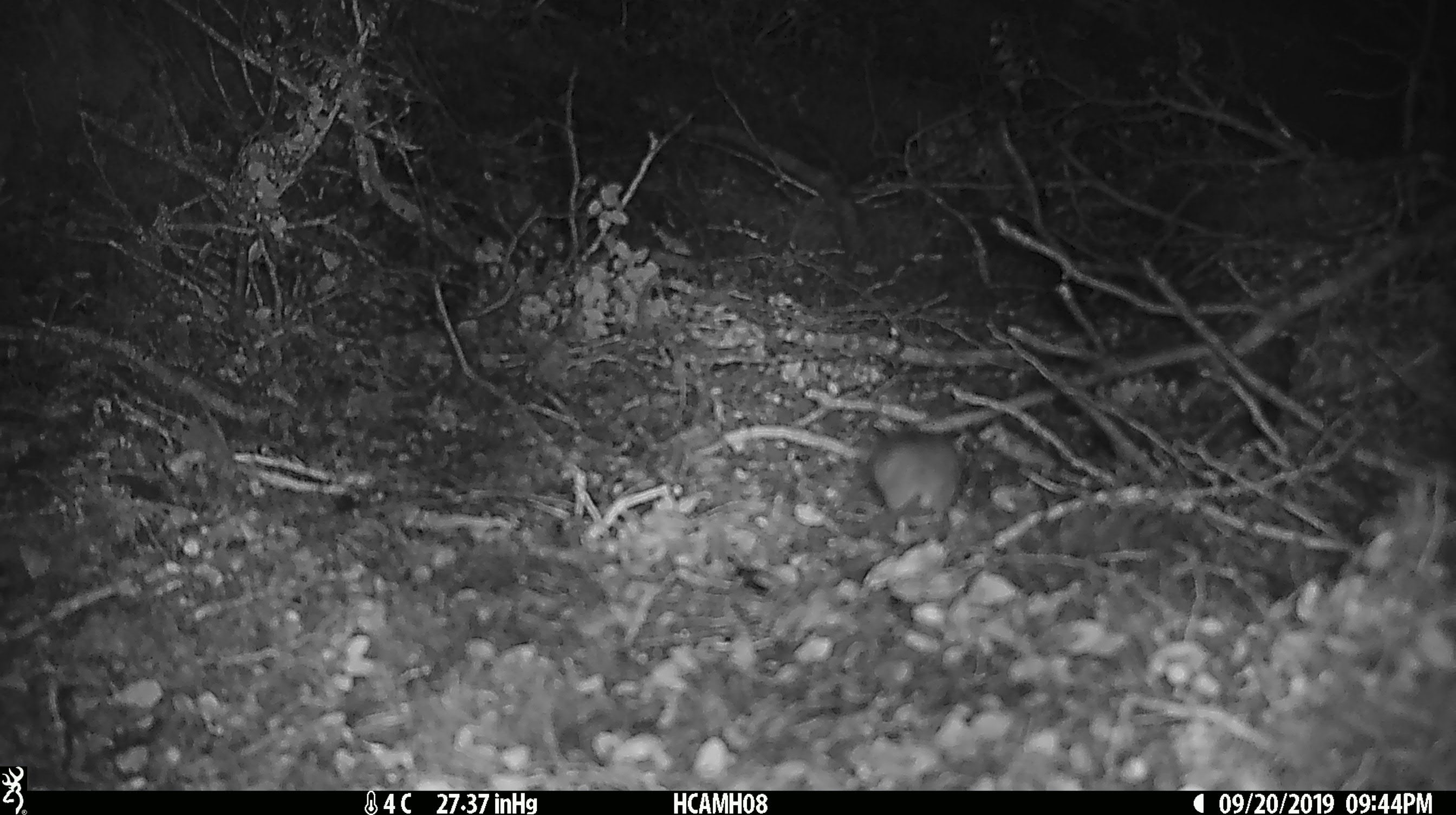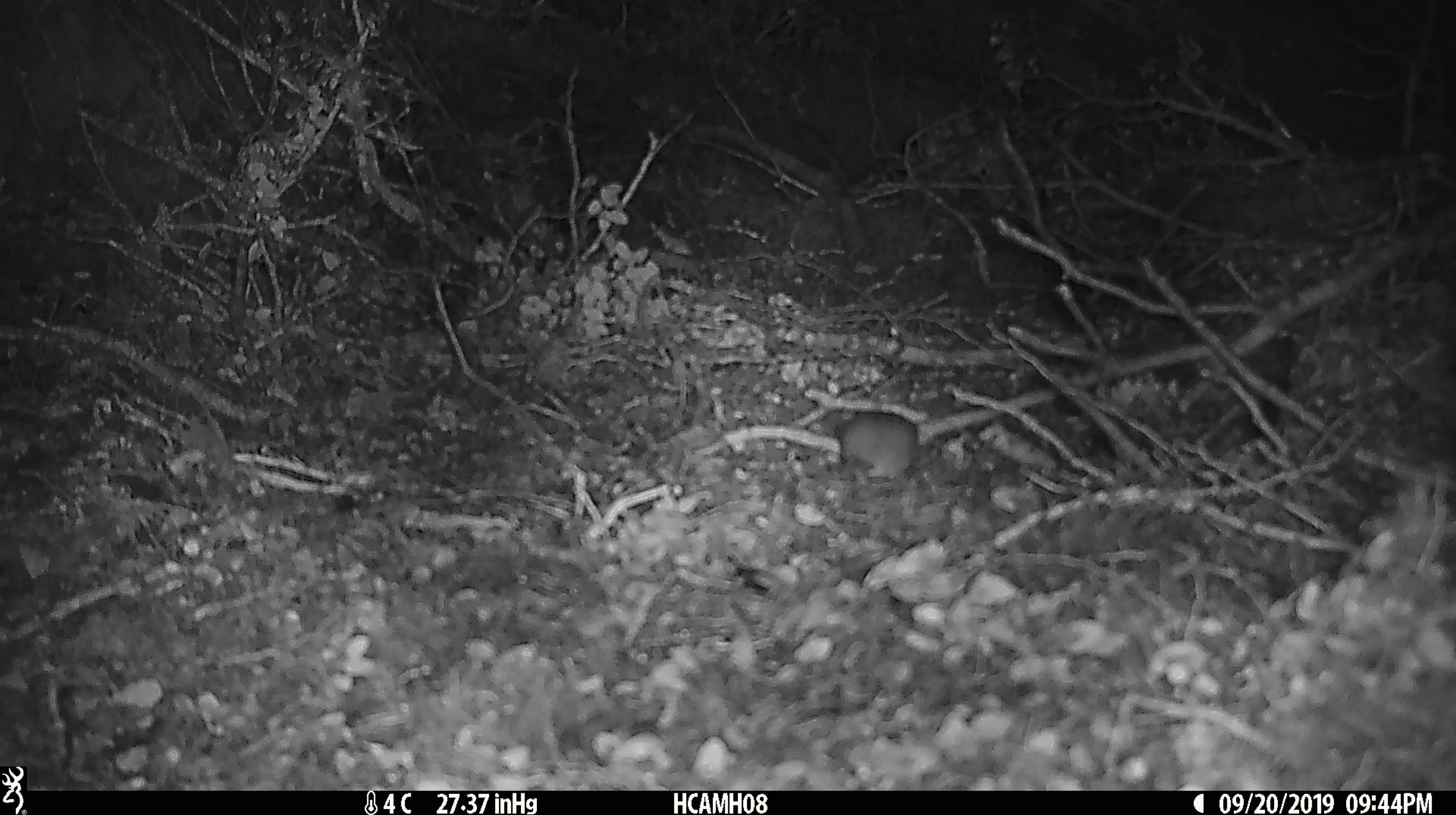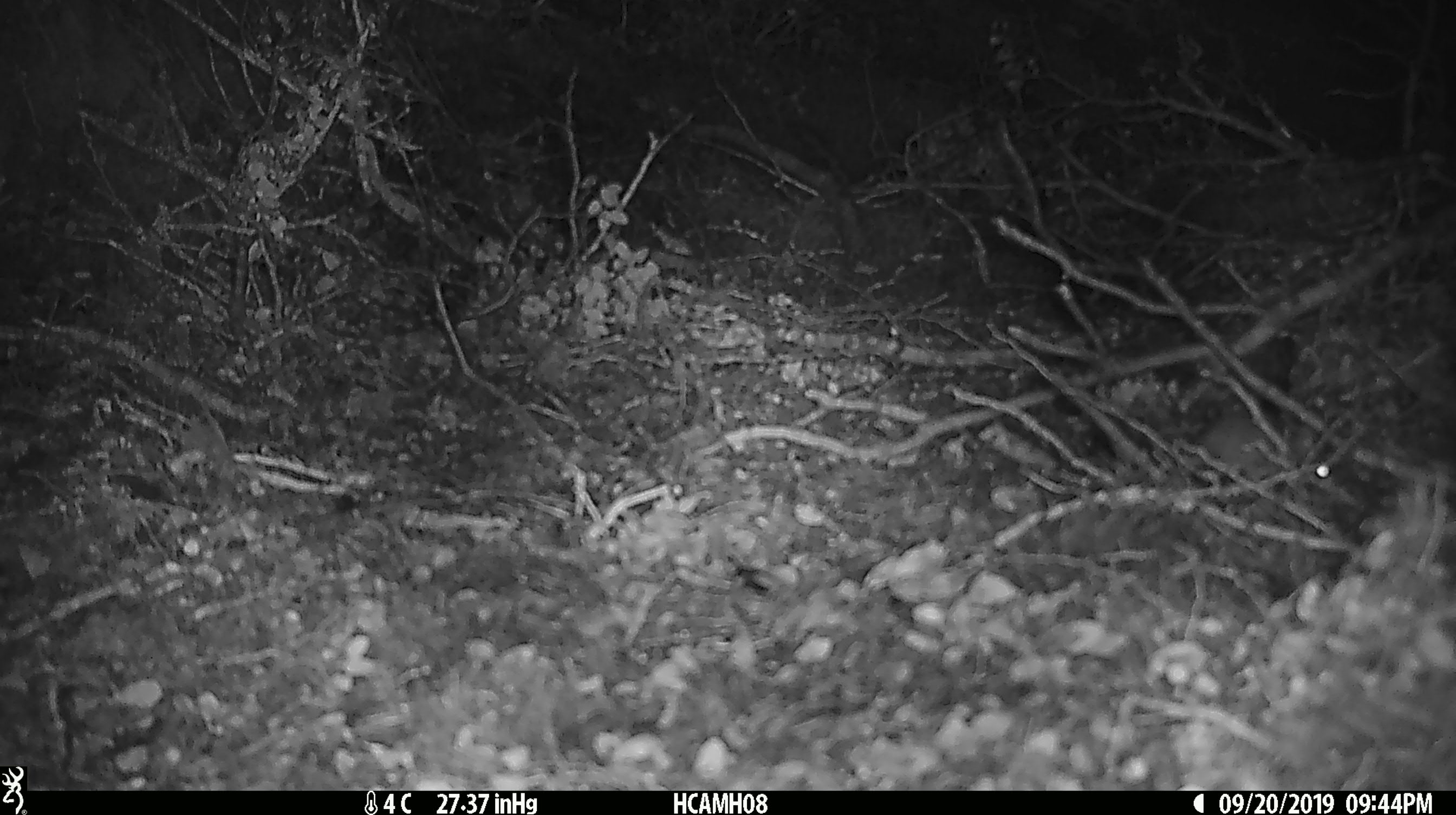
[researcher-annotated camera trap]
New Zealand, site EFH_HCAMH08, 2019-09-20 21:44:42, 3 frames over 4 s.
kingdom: Animalia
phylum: Chordata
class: Mammalia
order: Rodentia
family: Muridae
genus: Mus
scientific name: Mus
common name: mouse